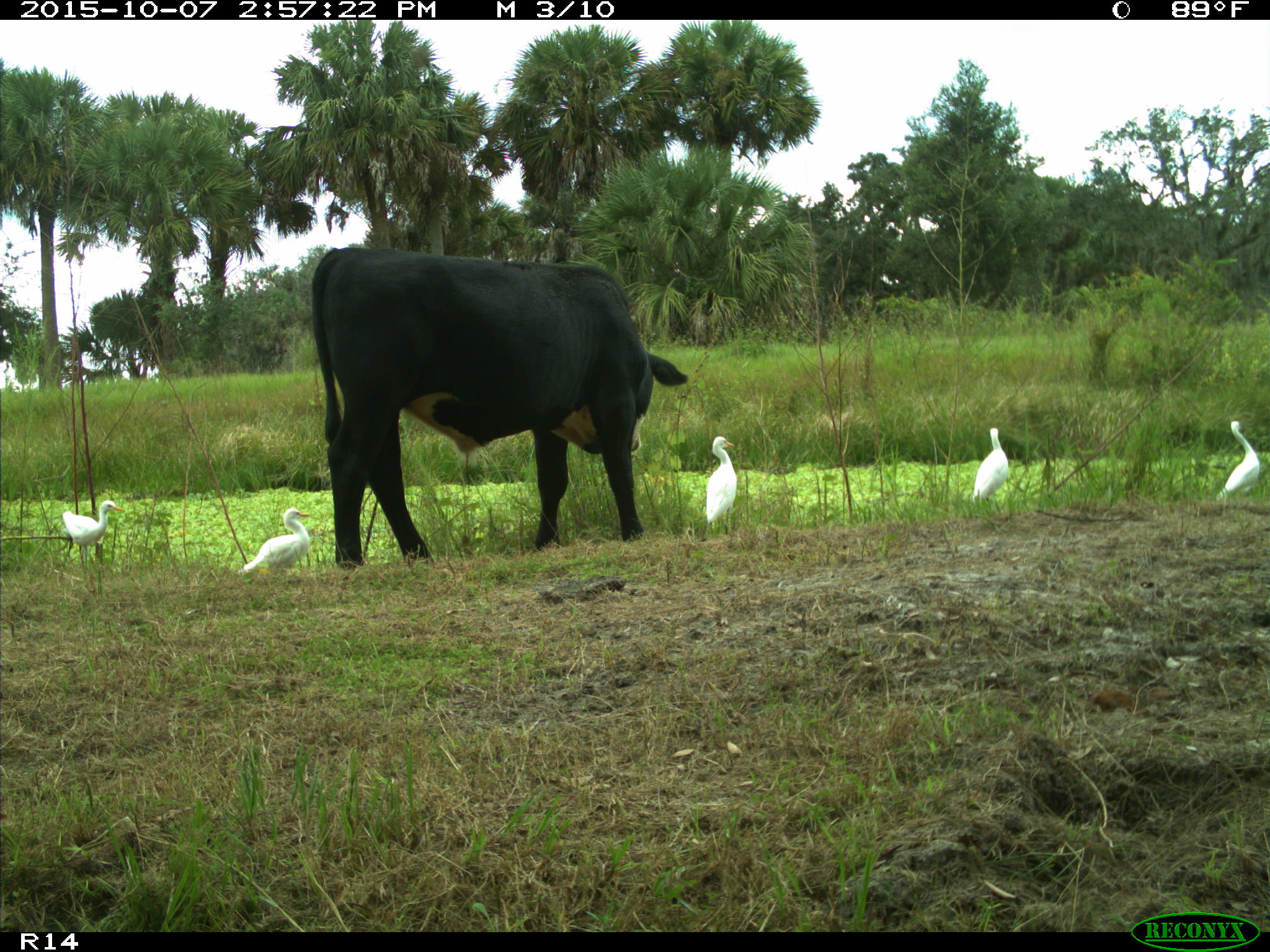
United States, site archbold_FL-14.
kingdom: Animalia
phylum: Chordata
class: Mammalia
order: Artiodactyla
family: Bovidae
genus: Bos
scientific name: Bos taurus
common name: domestic cow